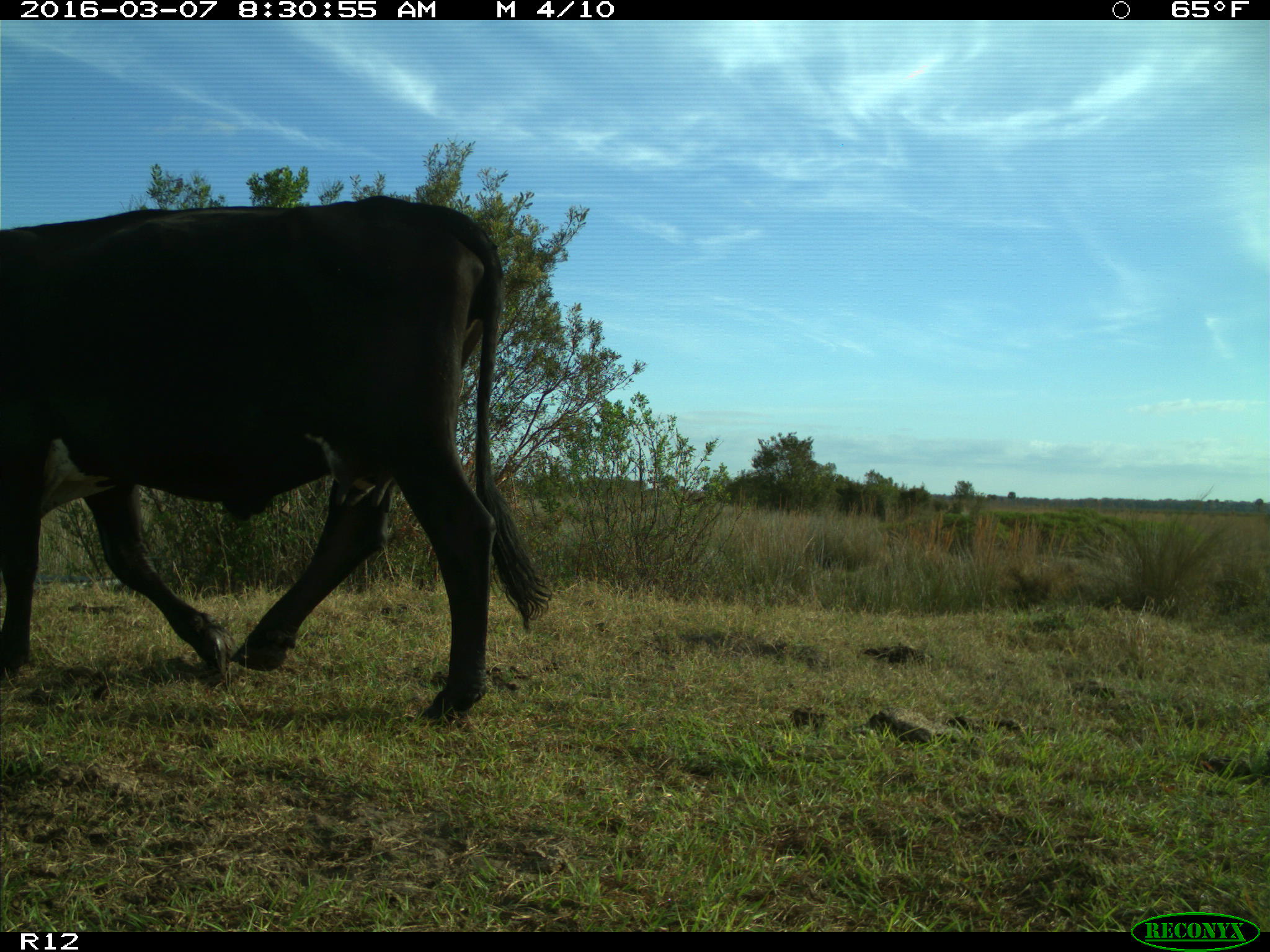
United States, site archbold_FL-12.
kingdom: Animalia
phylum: Chordata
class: Mammalia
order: Artiodactyla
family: Bovidae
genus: Bos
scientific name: Bos taurus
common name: domestic cow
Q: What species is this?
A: Bos taurus (domestic cow).